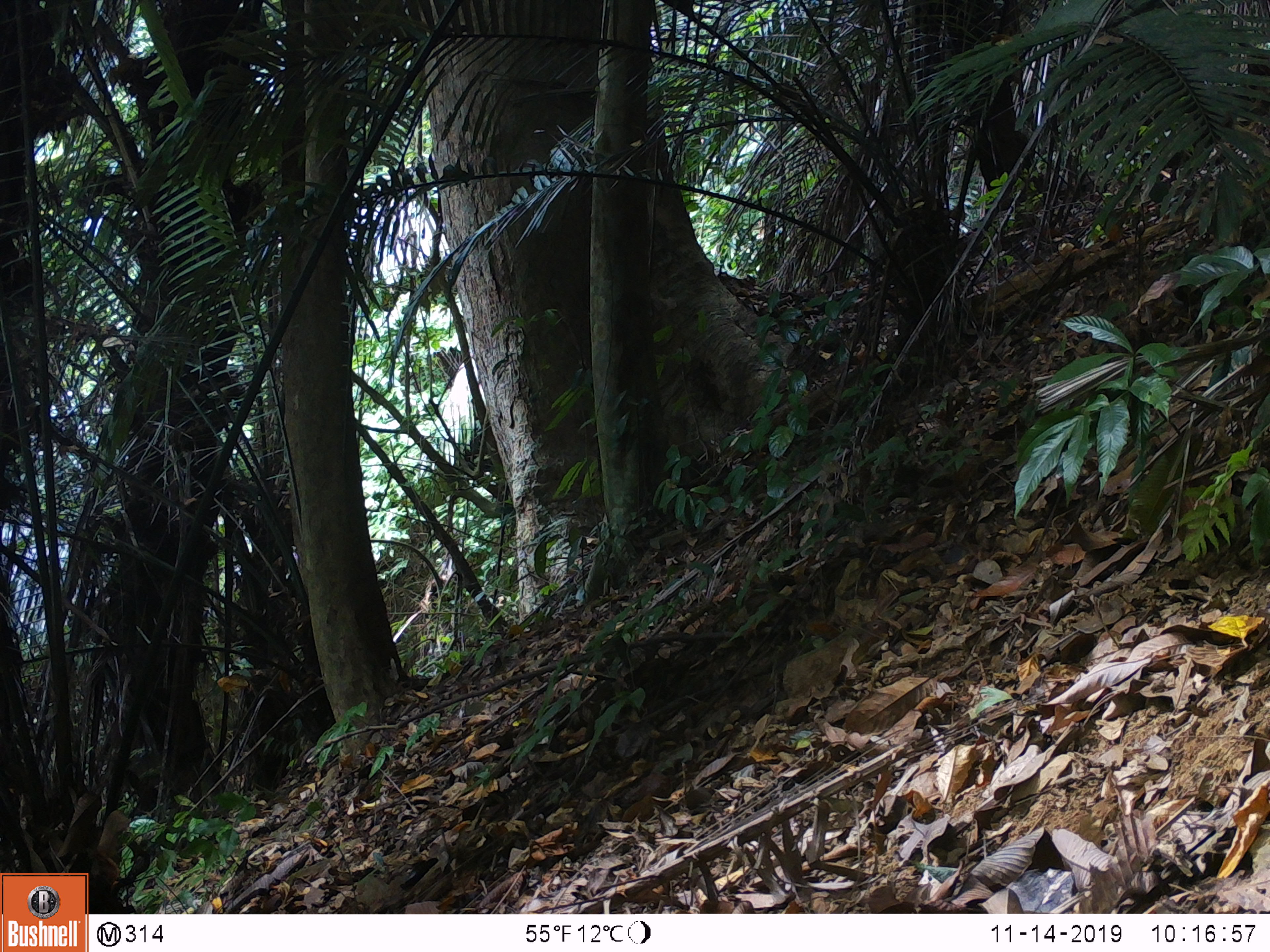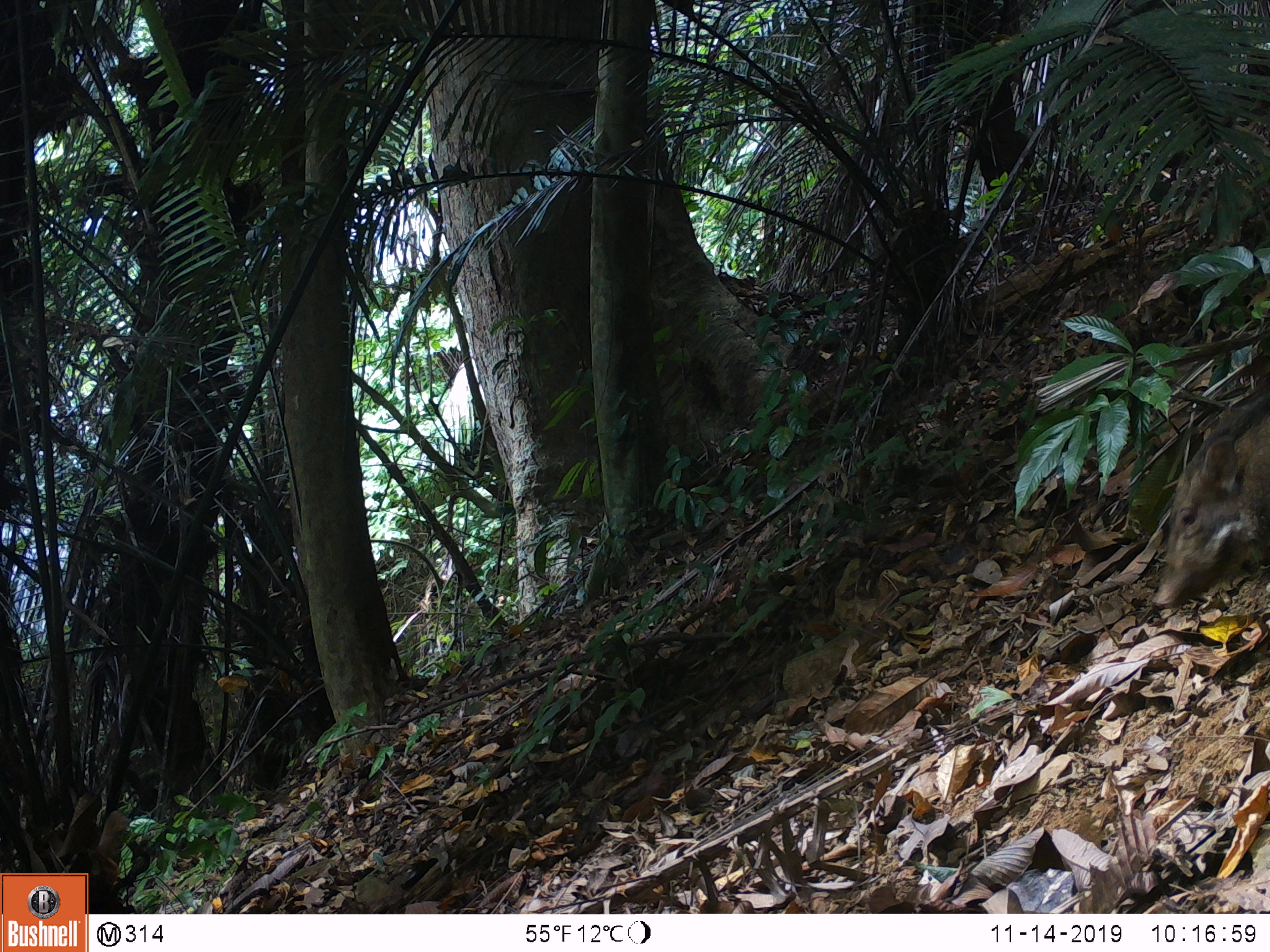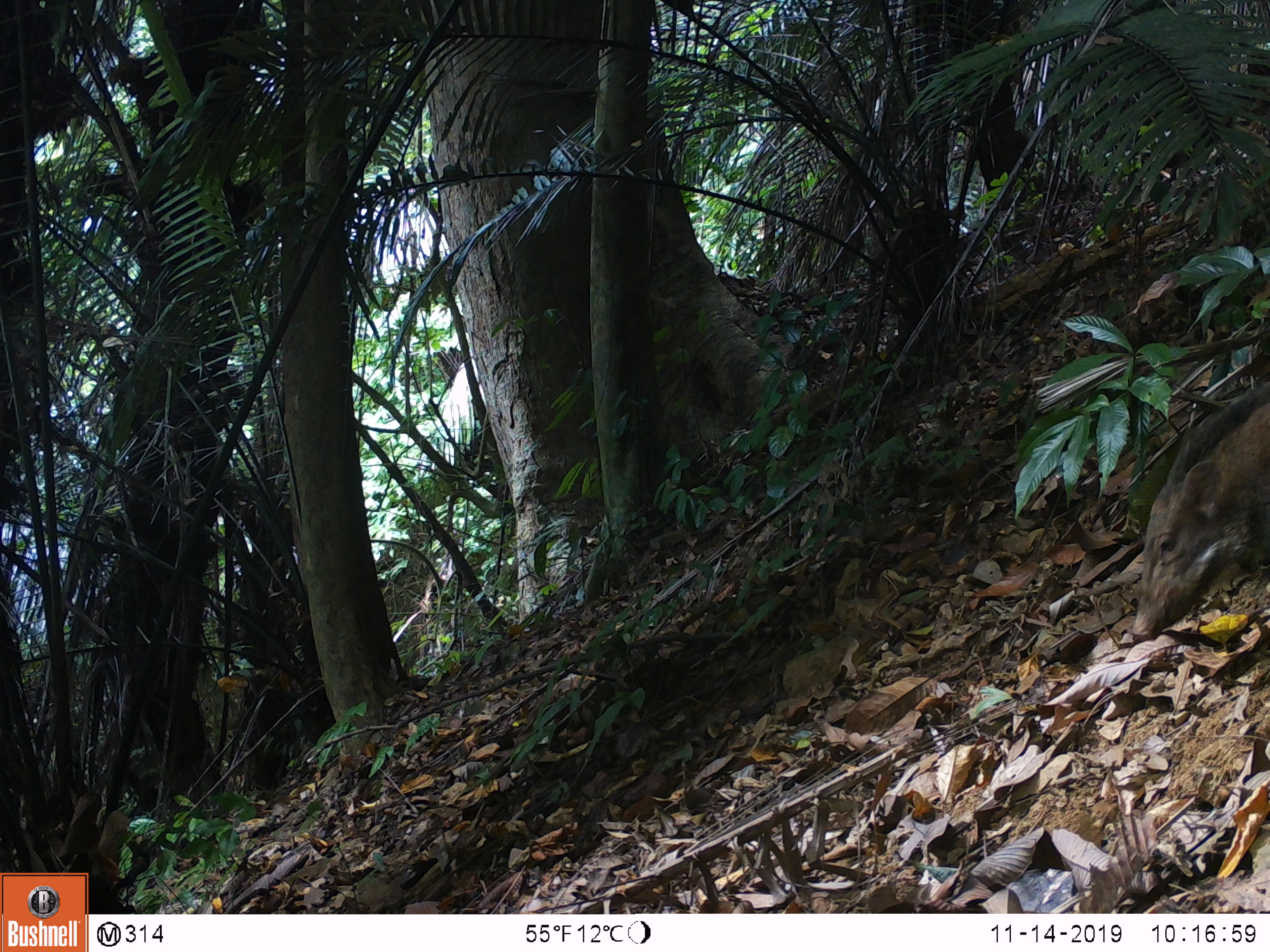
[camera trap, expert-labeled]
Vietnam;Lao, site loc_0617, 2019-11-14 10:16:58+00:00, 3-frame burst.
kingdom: Animalia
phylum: Chordata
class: Mammalia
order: Artiodactyla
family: Suidae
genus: Sus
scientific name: Sus scrofa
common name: eurasian wild pig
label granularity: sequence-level